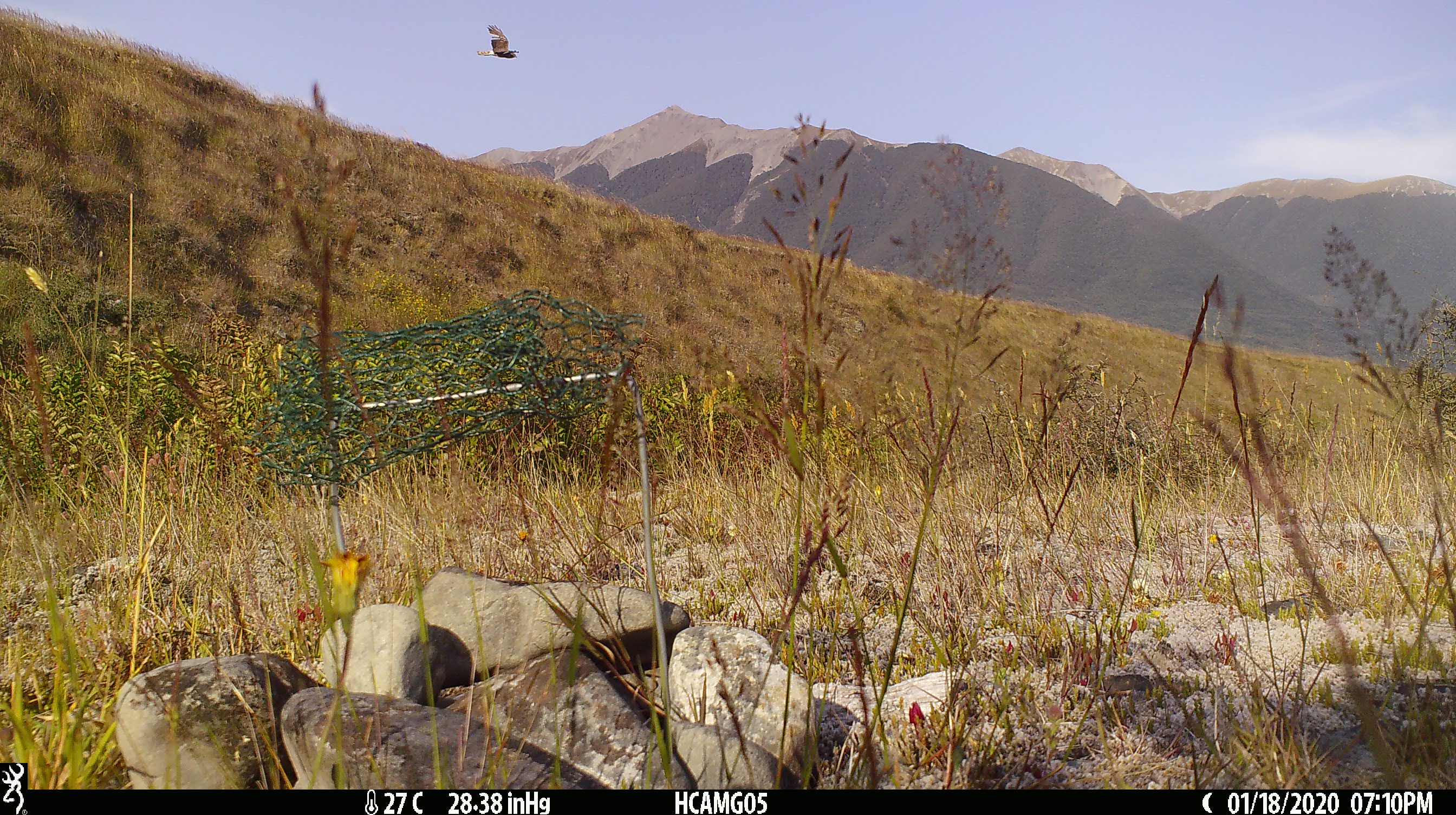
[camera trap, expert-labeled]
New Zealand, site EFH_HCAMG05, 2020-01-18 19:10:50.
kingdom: Animalia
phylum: Chordata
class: Aves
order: Accipitriformes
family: Accipitridae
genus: Circus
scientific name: Circus approximans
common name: swamp harrier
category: harrier